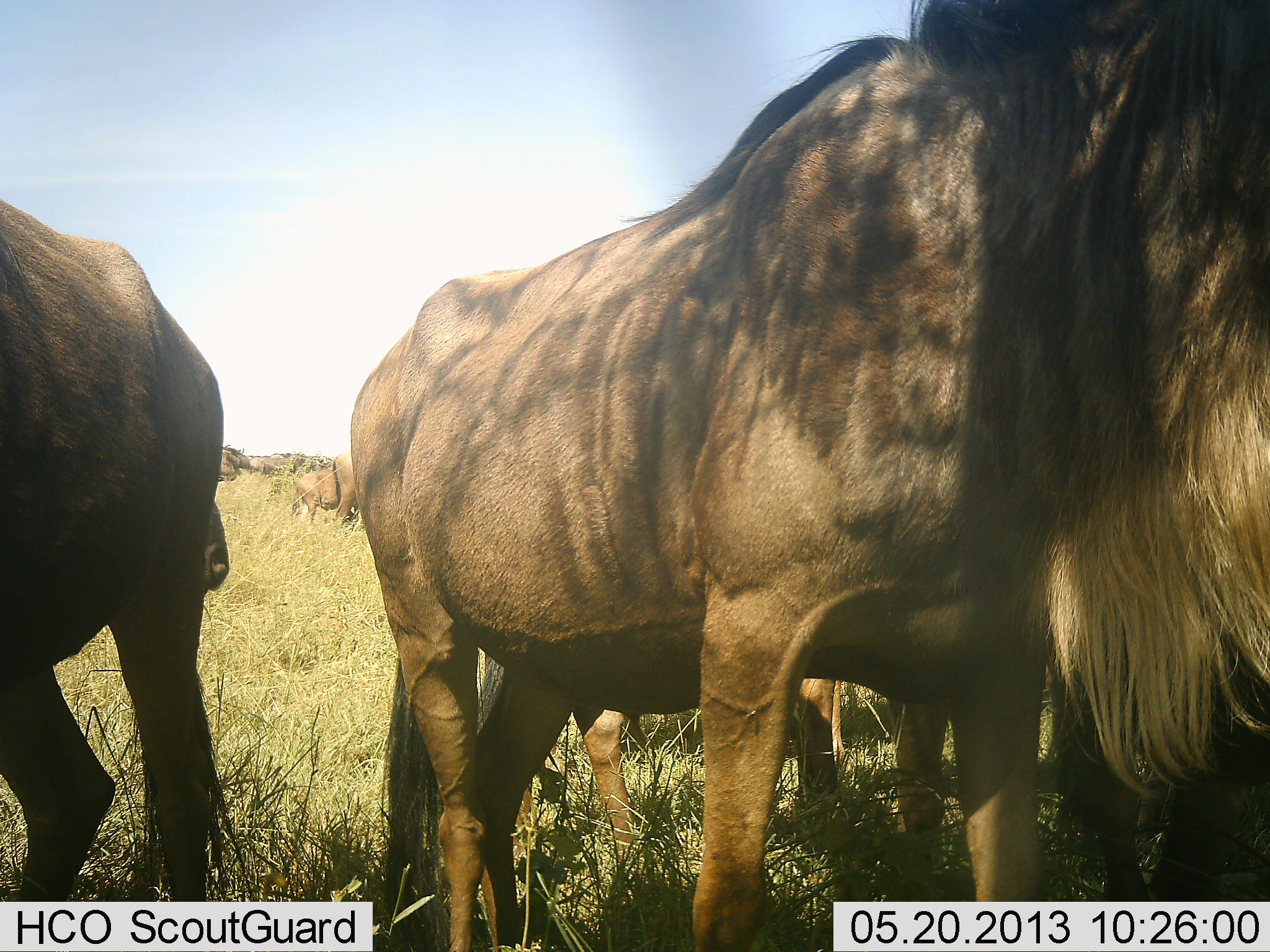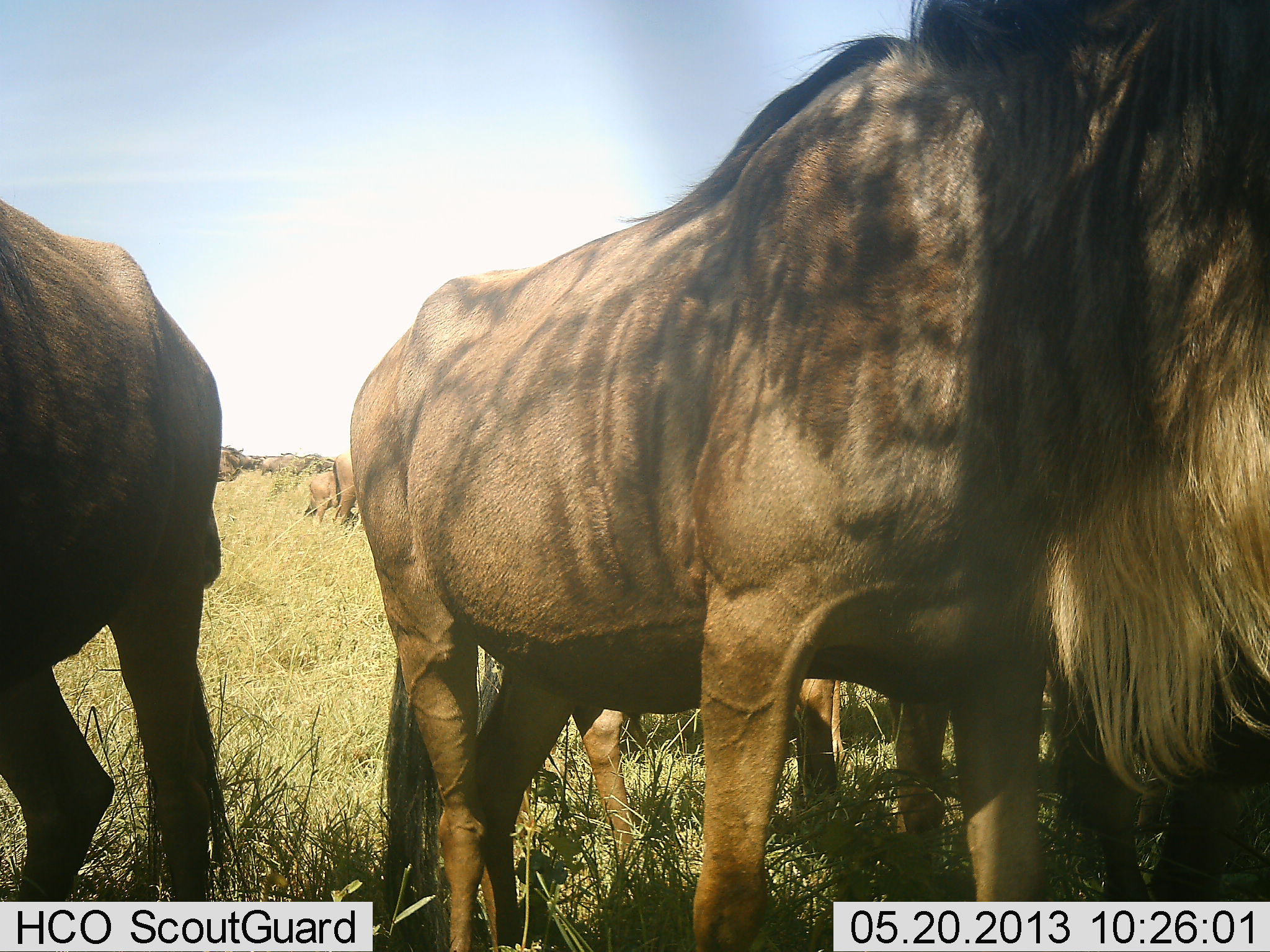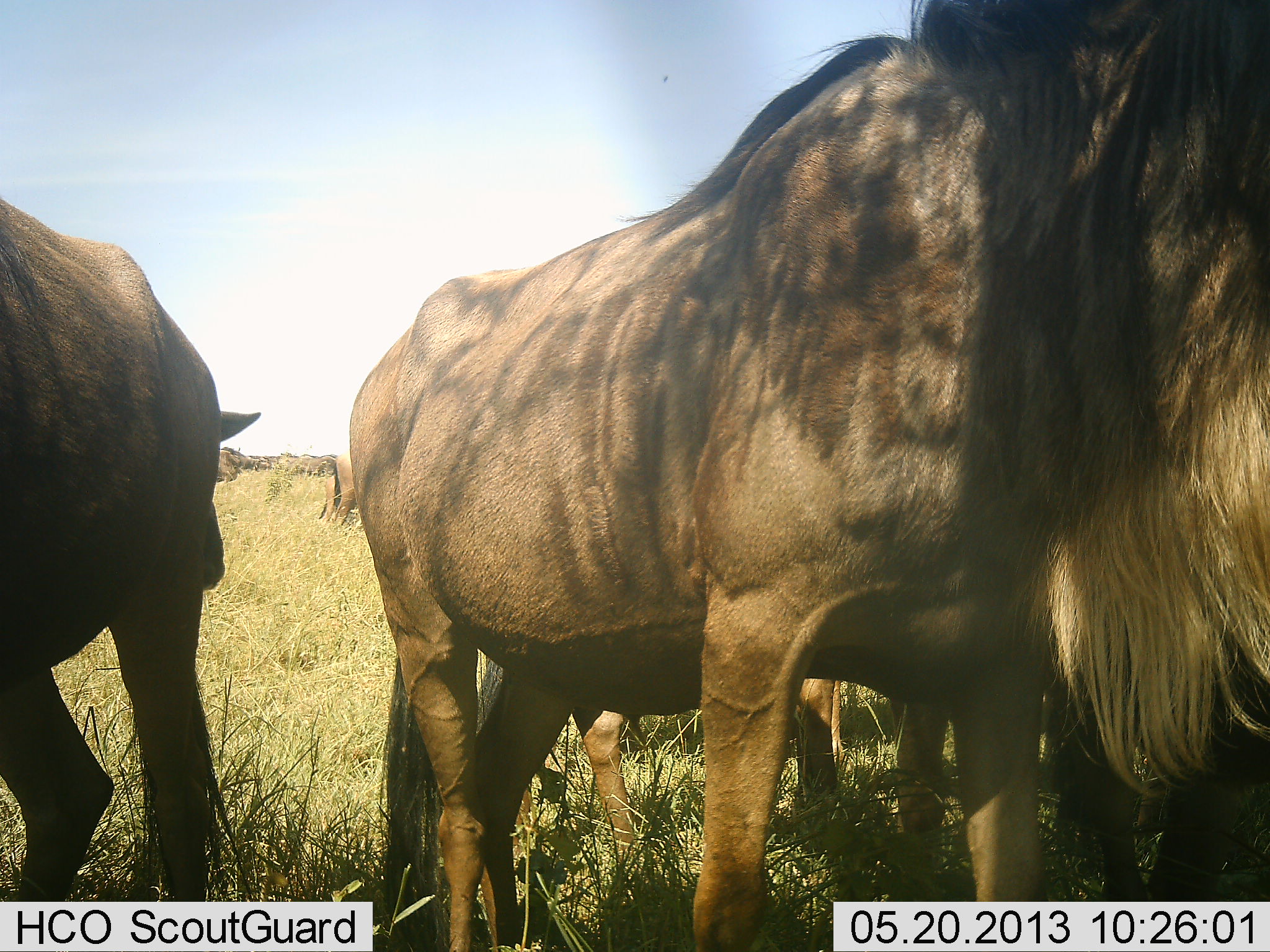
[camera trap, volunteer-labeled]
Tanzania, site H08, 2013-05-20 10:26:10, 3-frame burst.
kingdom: Animalia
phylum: Chordata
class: Mammalia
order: Artiodactyla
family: Bovidae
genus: Connochaetes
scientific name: Connochaetes taurinus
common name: blue wildebeest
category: wildebeest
Wildebeest (blue wildebeest) (Connochaetes taurinus), count 10. Behavior (volunteer vote fractions): standing 100%, resting 0%, moving 50%, interacting 0%. Young present (vote fraction): 0%. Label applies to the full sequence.